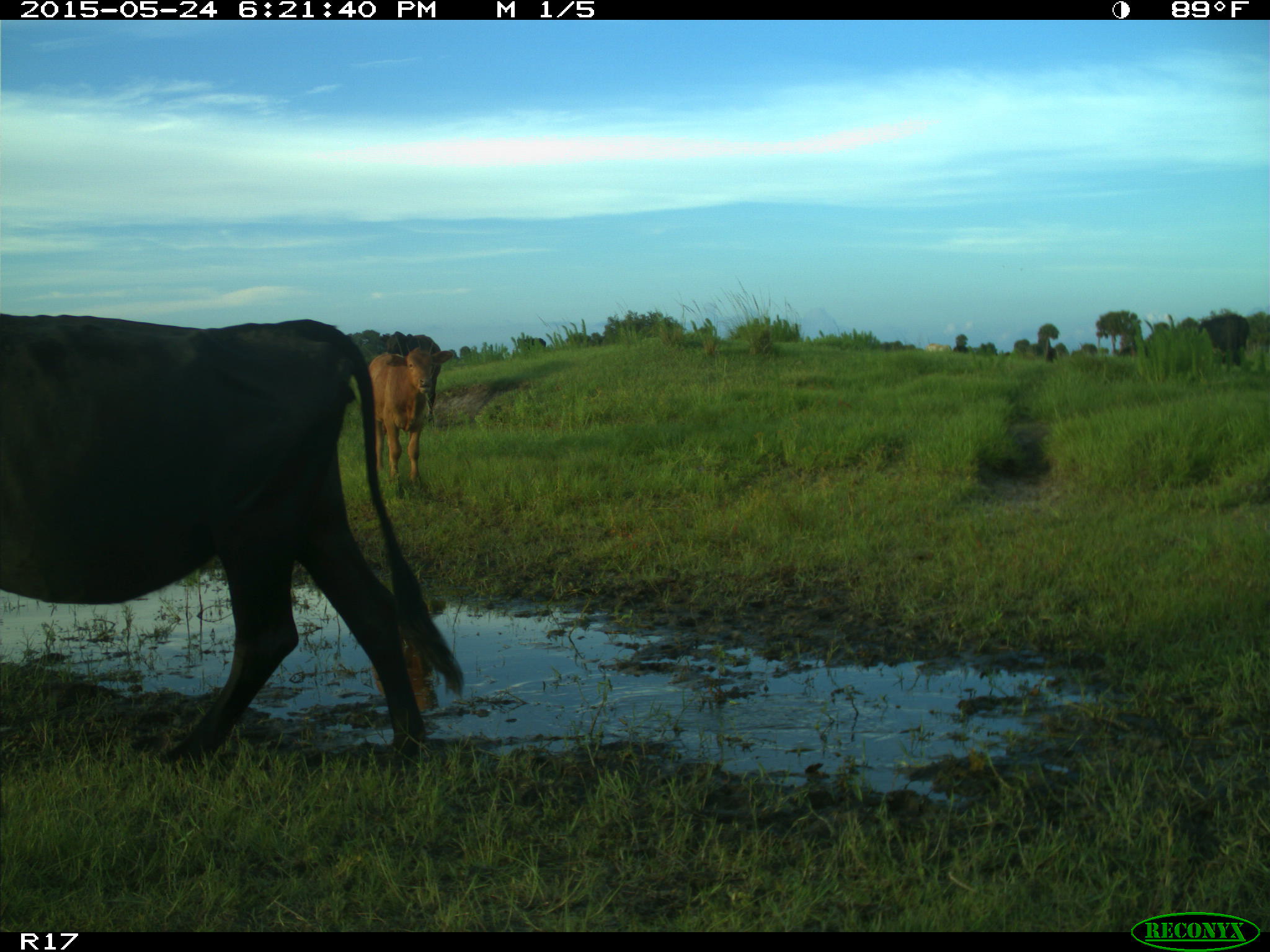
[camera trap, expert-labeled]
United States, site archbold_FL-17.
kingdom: Animalia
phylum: Chordata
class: Mammalia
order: Artiodactyla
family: Bovidae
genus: Bos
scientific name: Bos taurus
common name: domestic cow